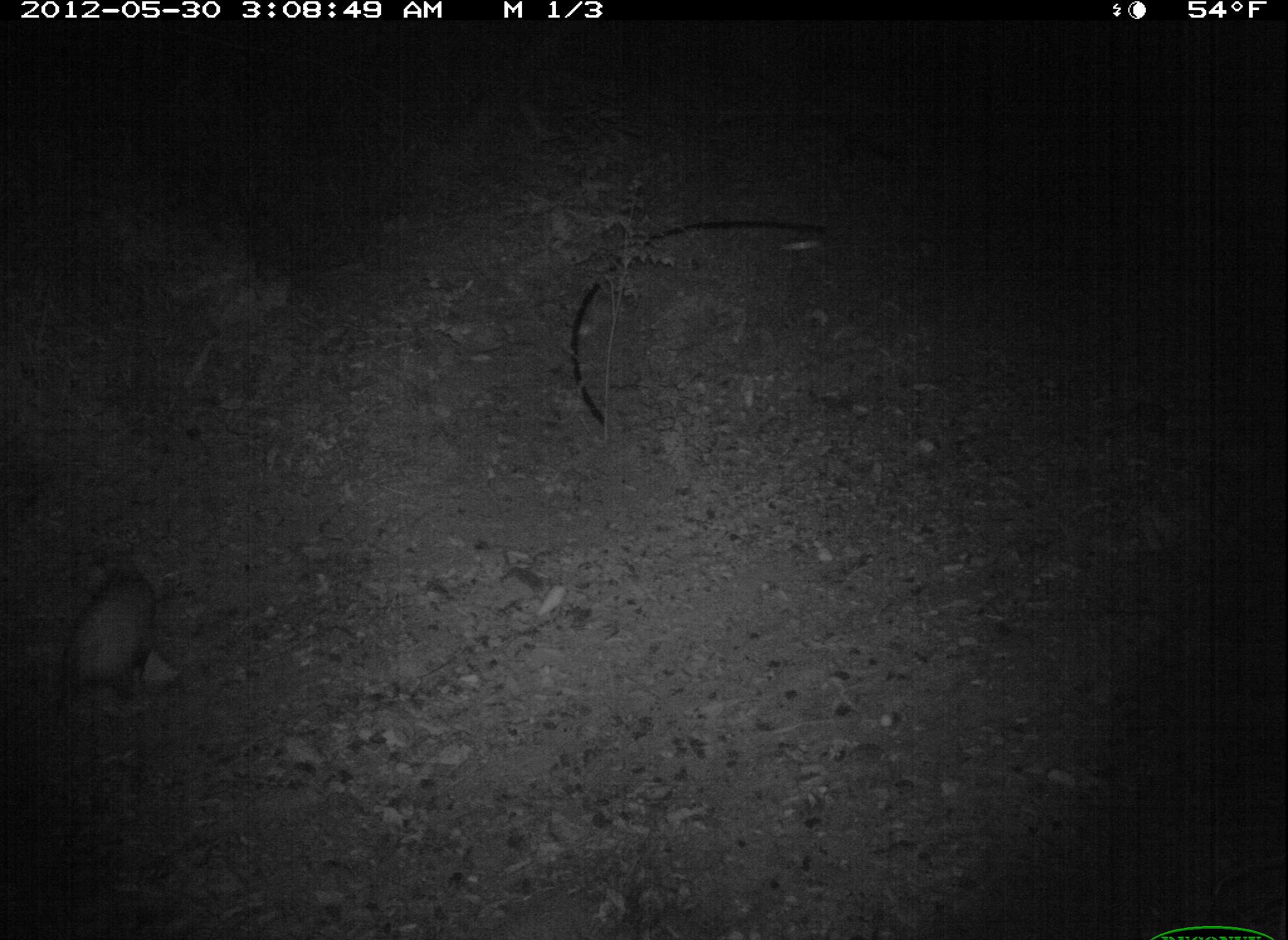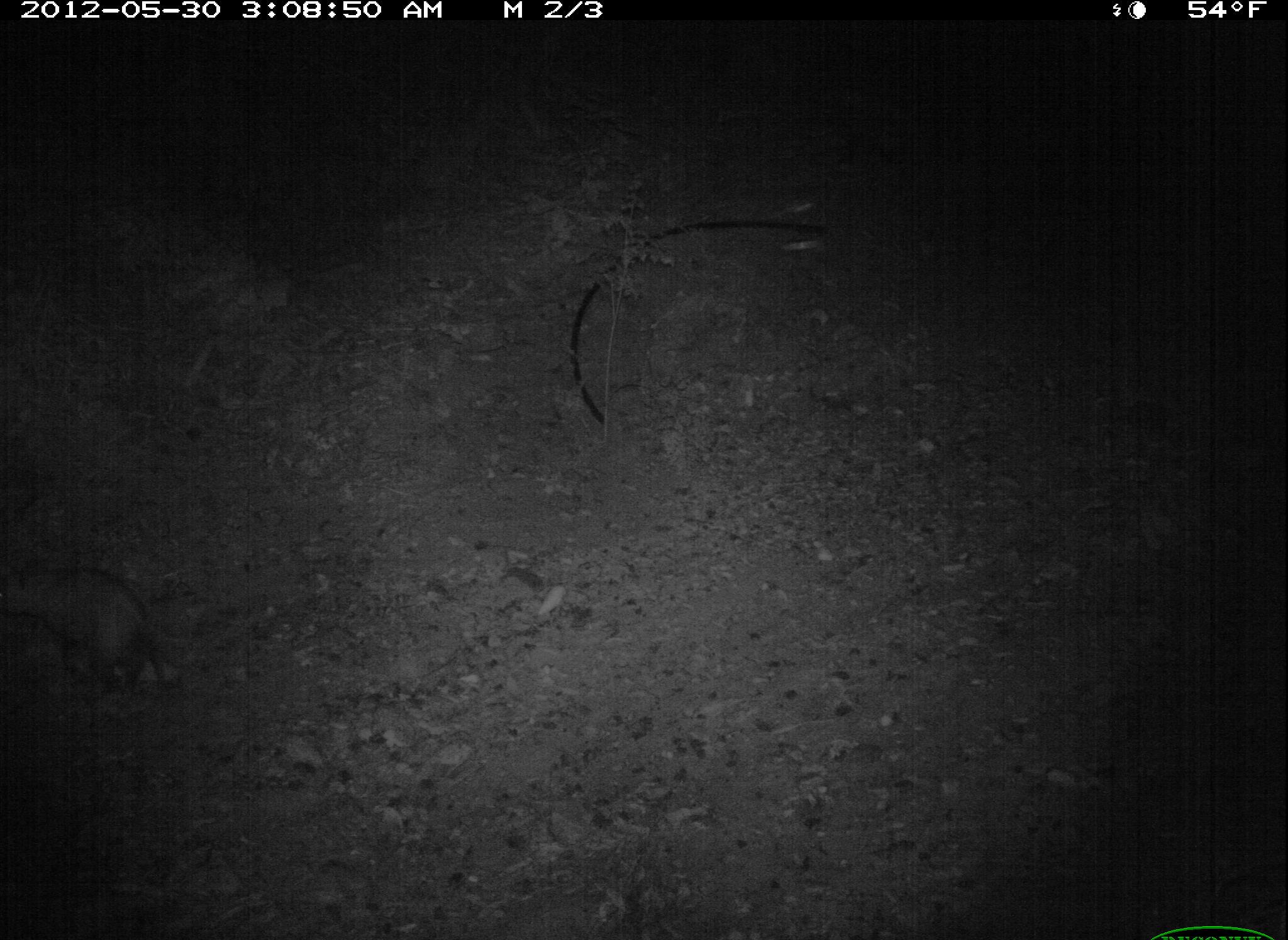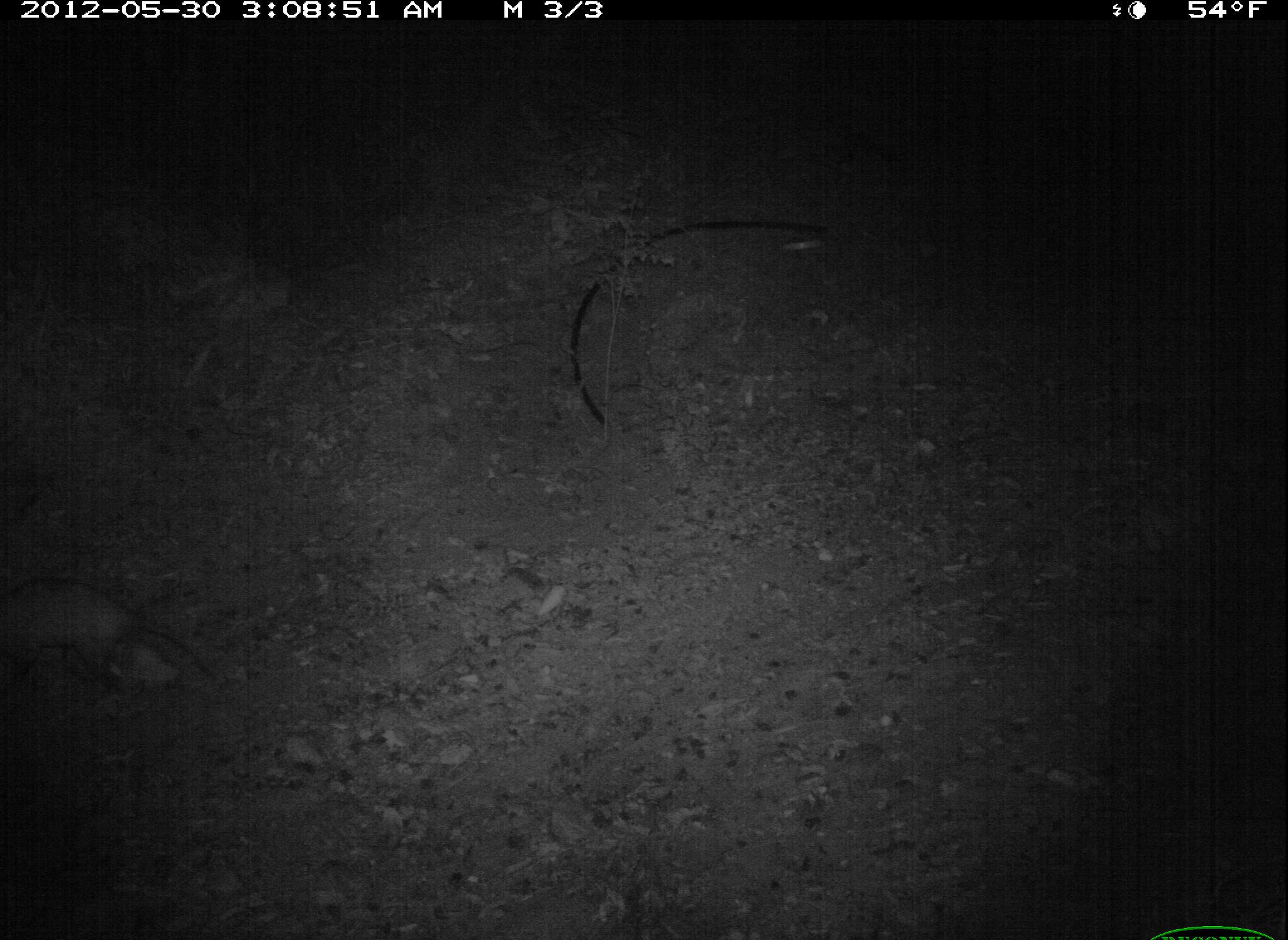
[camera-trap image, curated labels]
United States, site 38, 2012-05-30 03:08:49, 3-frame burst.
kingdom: Animalia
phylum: Chordata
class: Mammalia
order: Didelphimorphia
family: Didelphidae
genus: Didelphis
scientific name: Didelphis virginiana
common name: virginia opossum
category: opossum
Opossum (virginia opossum) (Didelphis virginiana).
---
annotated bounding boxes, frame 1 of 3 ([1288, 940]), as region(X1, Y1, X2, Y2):
opossum: region(47, 546, 184, 722)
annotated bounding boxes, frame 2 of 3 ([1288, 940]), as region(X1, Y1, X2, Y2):
opossum: region(2, 541, 177, 717)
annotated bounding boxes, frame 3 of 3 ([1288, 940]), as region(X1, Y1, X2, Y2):
opossum: region(0, 557, 206, 714)